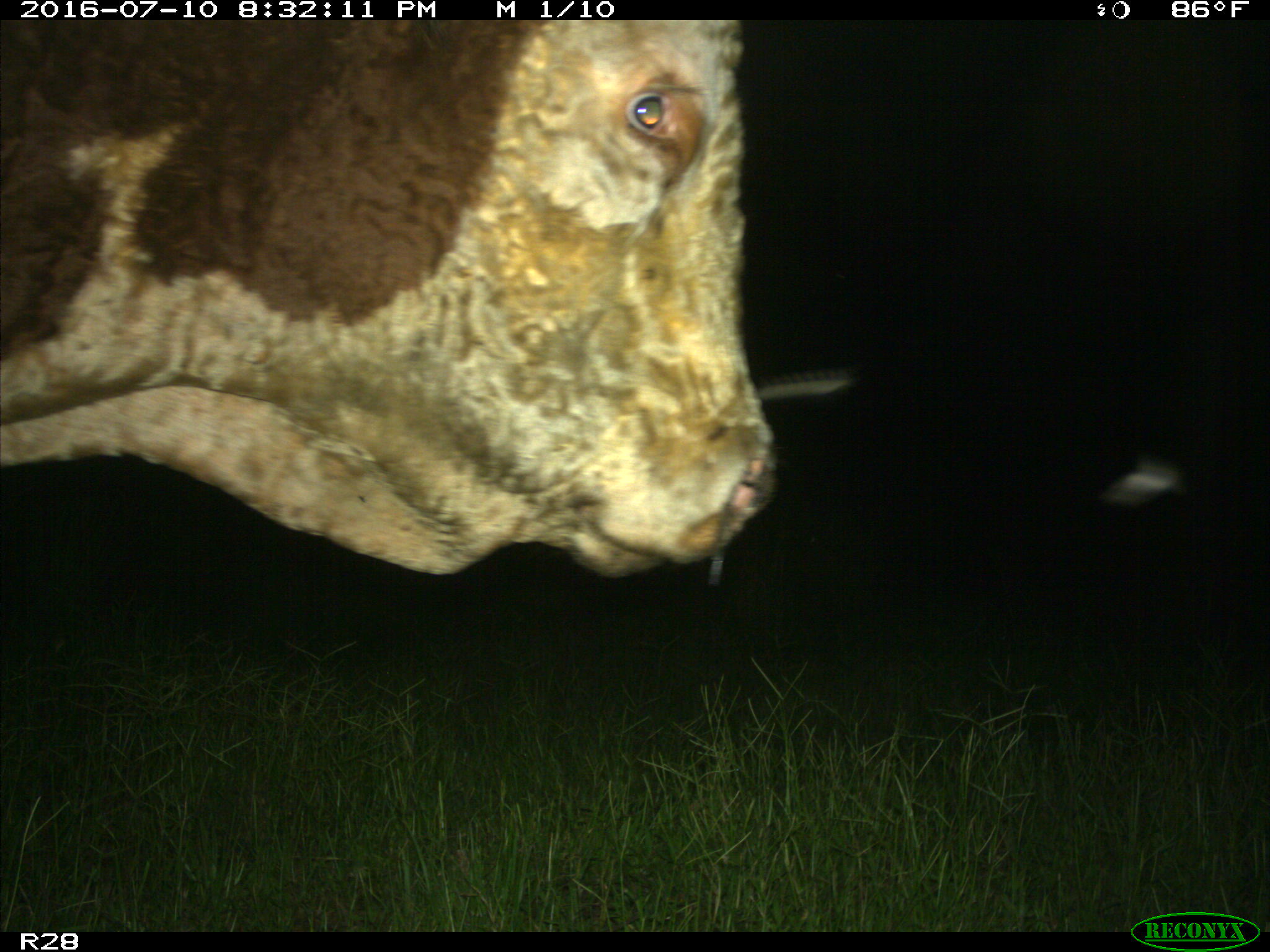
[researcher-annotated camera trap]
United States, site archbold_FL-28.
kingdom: Animalia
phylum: Chordata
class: Mammalia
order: Artiodactyla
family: Bovidae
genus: Bos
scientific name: Bos taurus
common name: domestic cow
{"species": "Bos taurus (domestic cow)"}